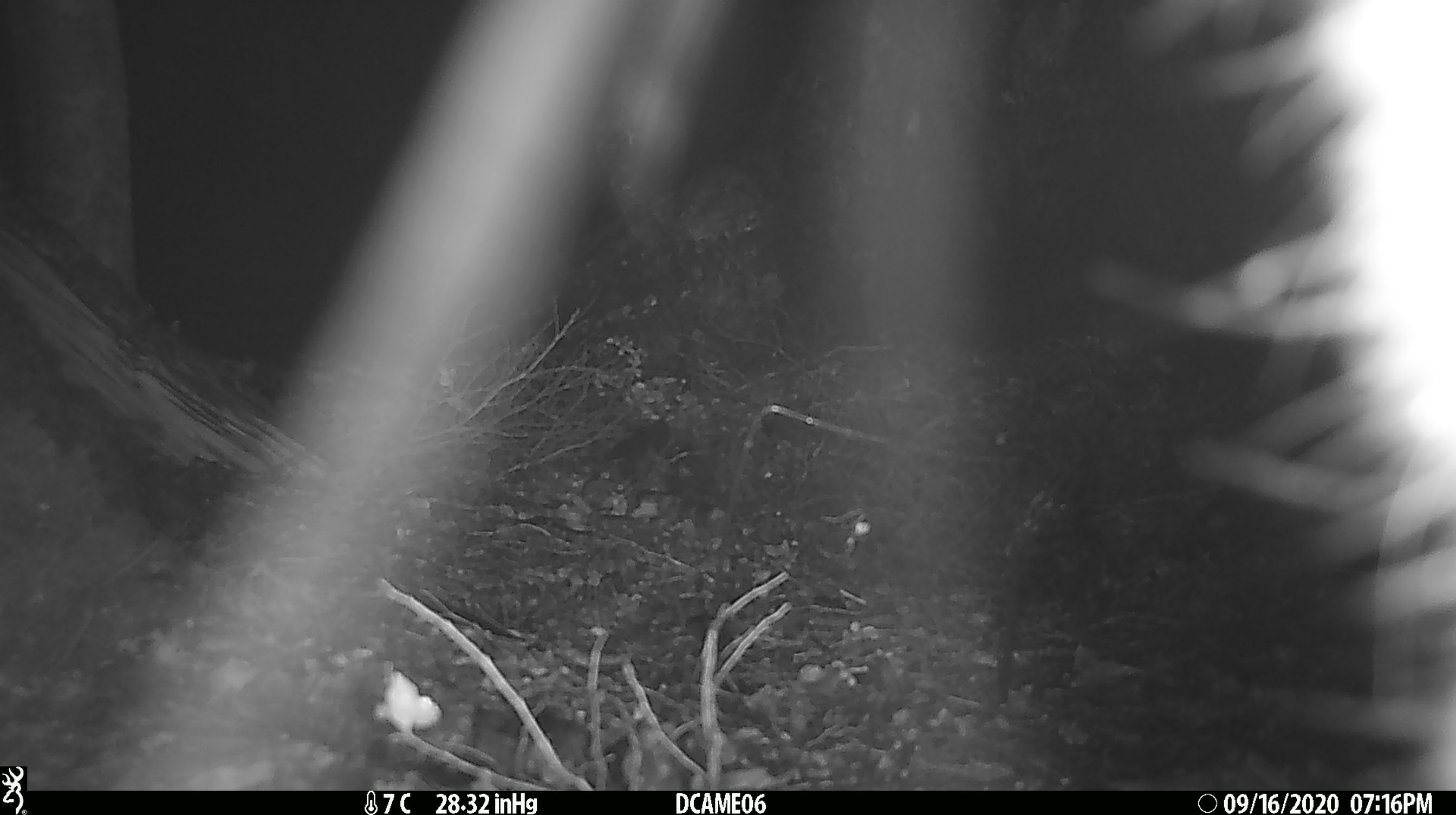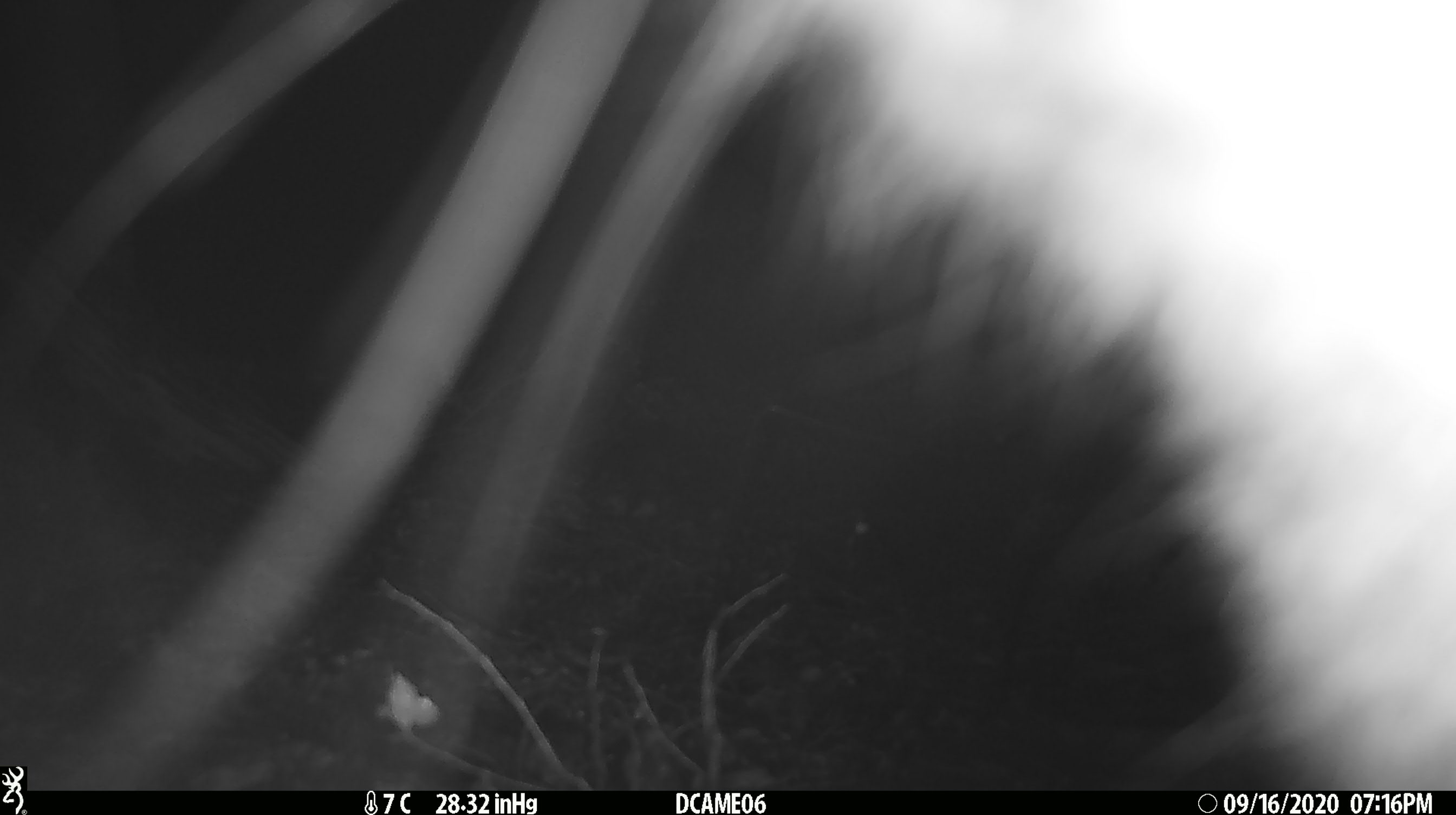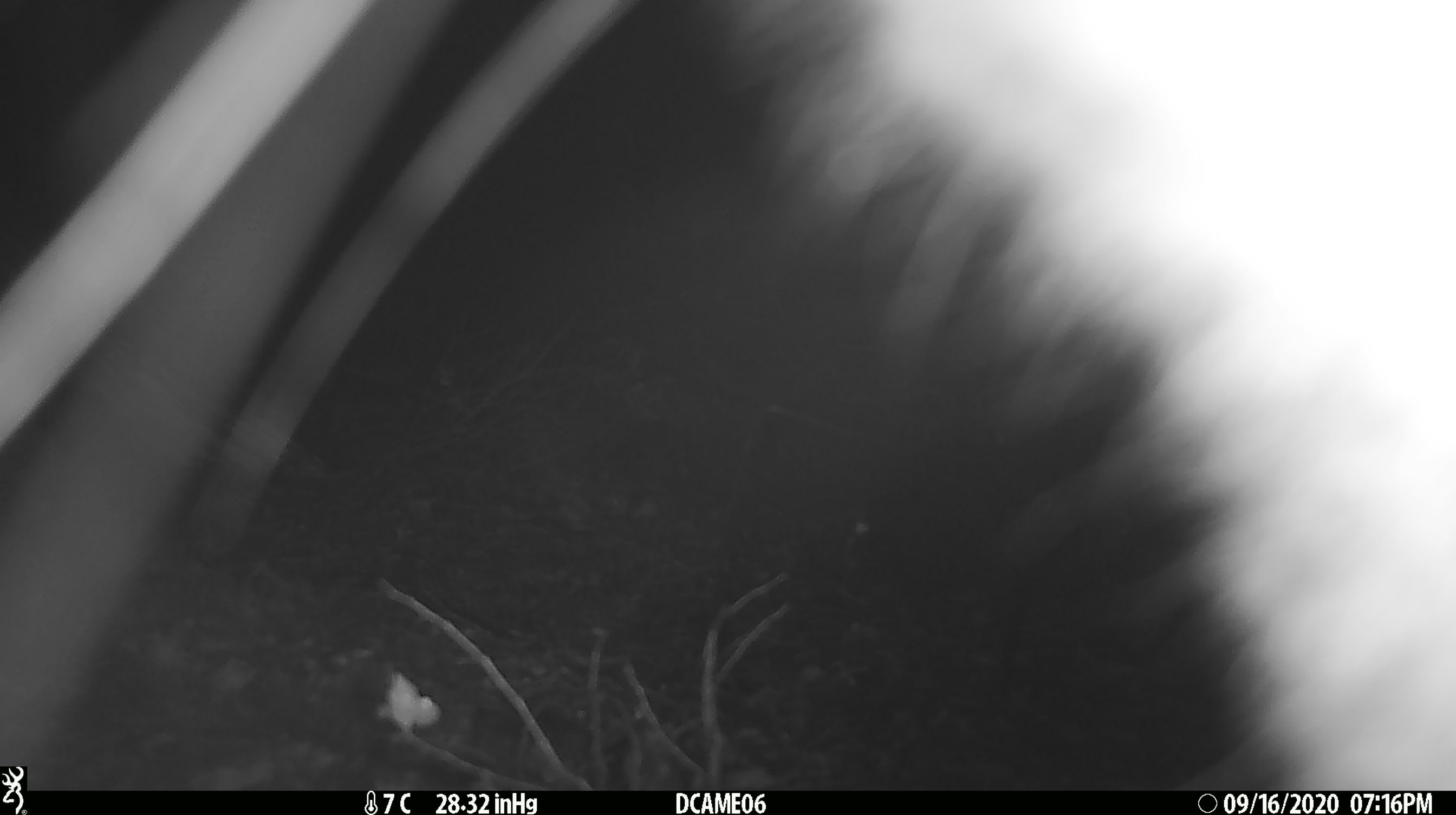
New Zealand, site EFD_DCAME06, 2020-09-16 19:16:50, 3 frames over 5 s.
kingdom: Animalia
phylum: Chordata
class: Mammalia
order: Diprotodontia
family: Phalangeridae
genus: Trichosurus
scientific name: Trichosurus vulpecula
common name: common brushtail possum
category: possum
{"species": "possum (common brushtail possum) (Trichosurus vulpecula)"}